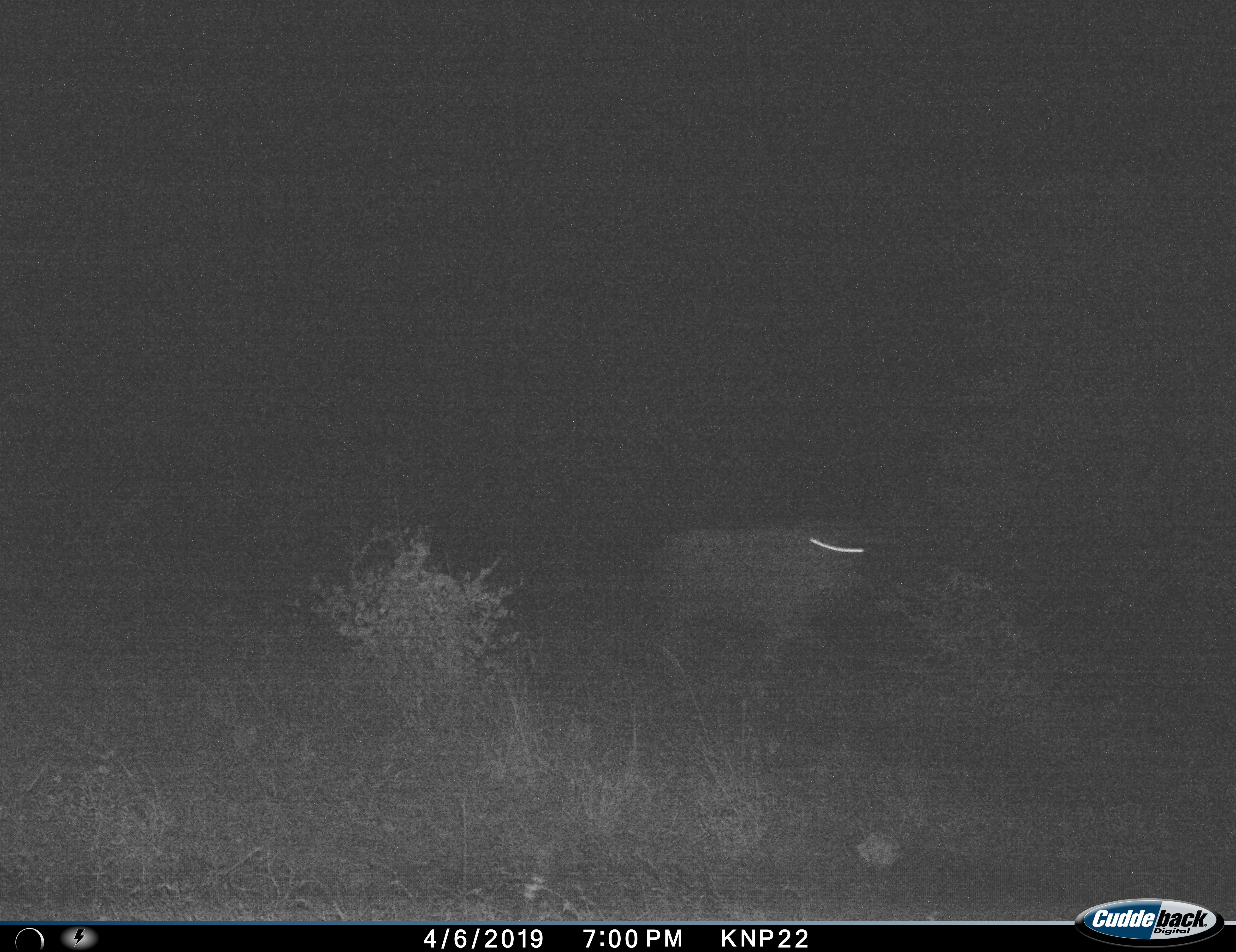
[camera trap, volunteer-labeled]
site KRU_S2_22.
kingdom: Animalia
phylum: Chordata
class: Mammalia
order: Artiodactyla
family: Bovidae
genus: Syncerus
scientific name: Syncerus caffer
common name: african buffalo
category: buffalo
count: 1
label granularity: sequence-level